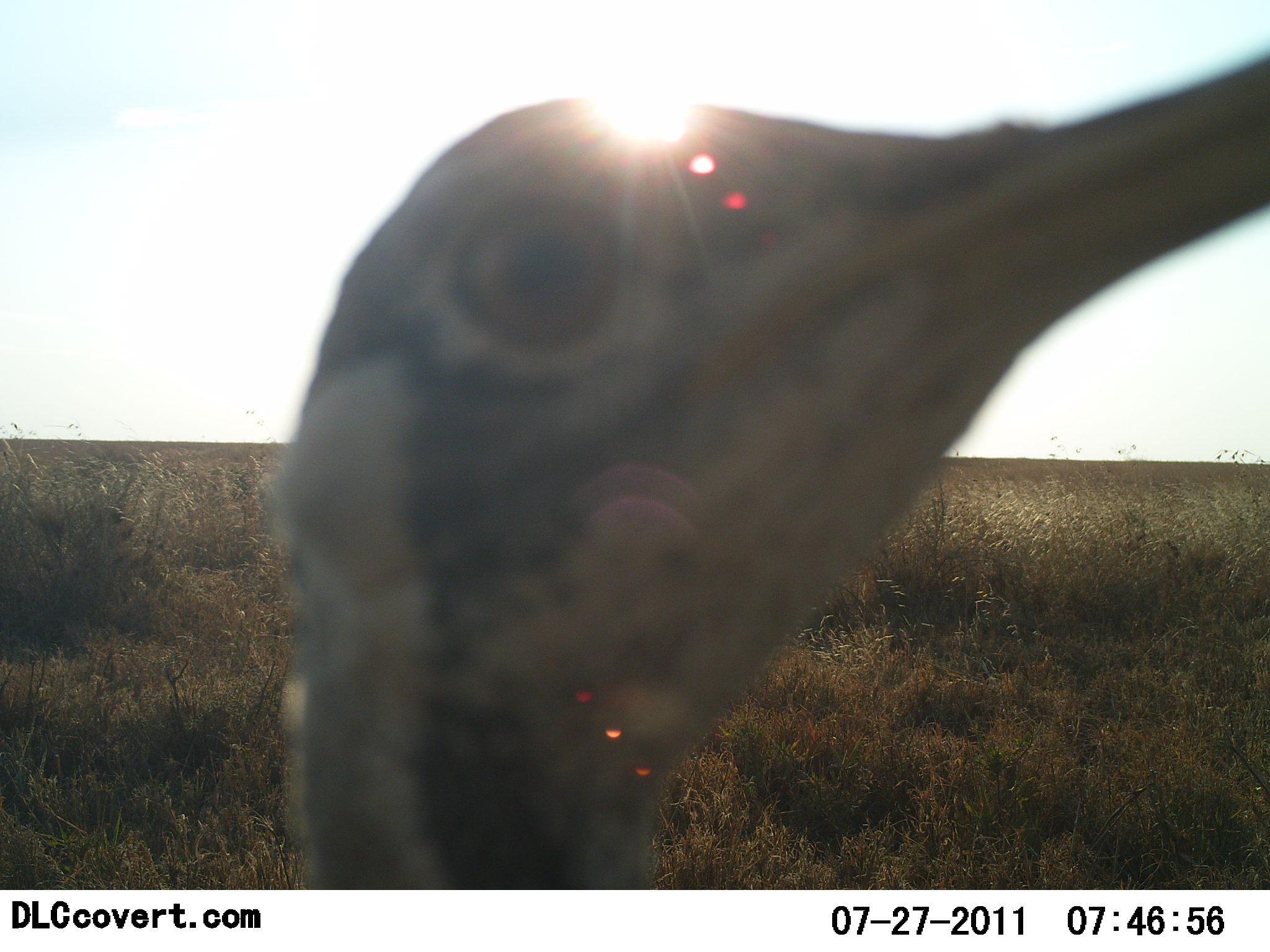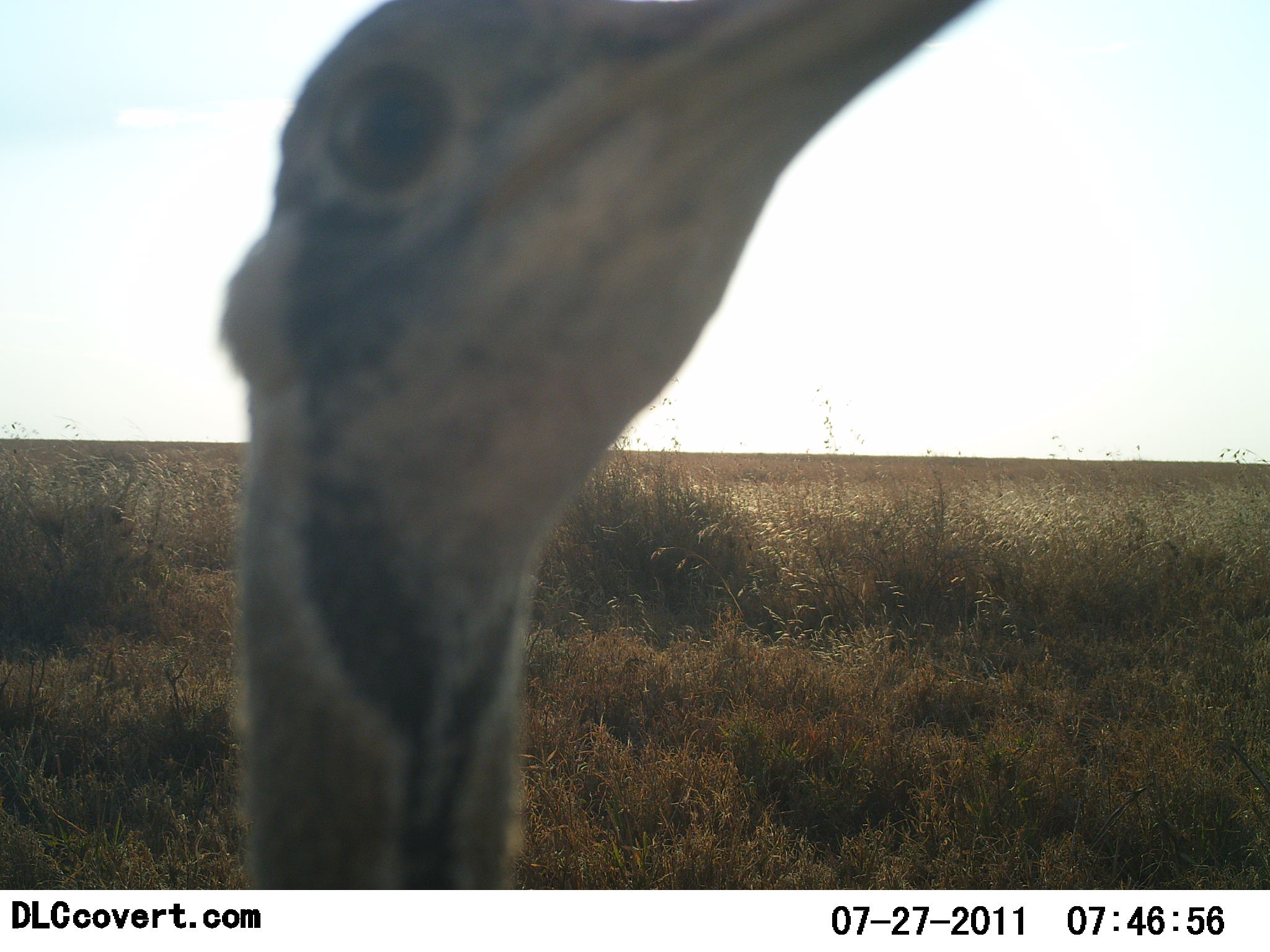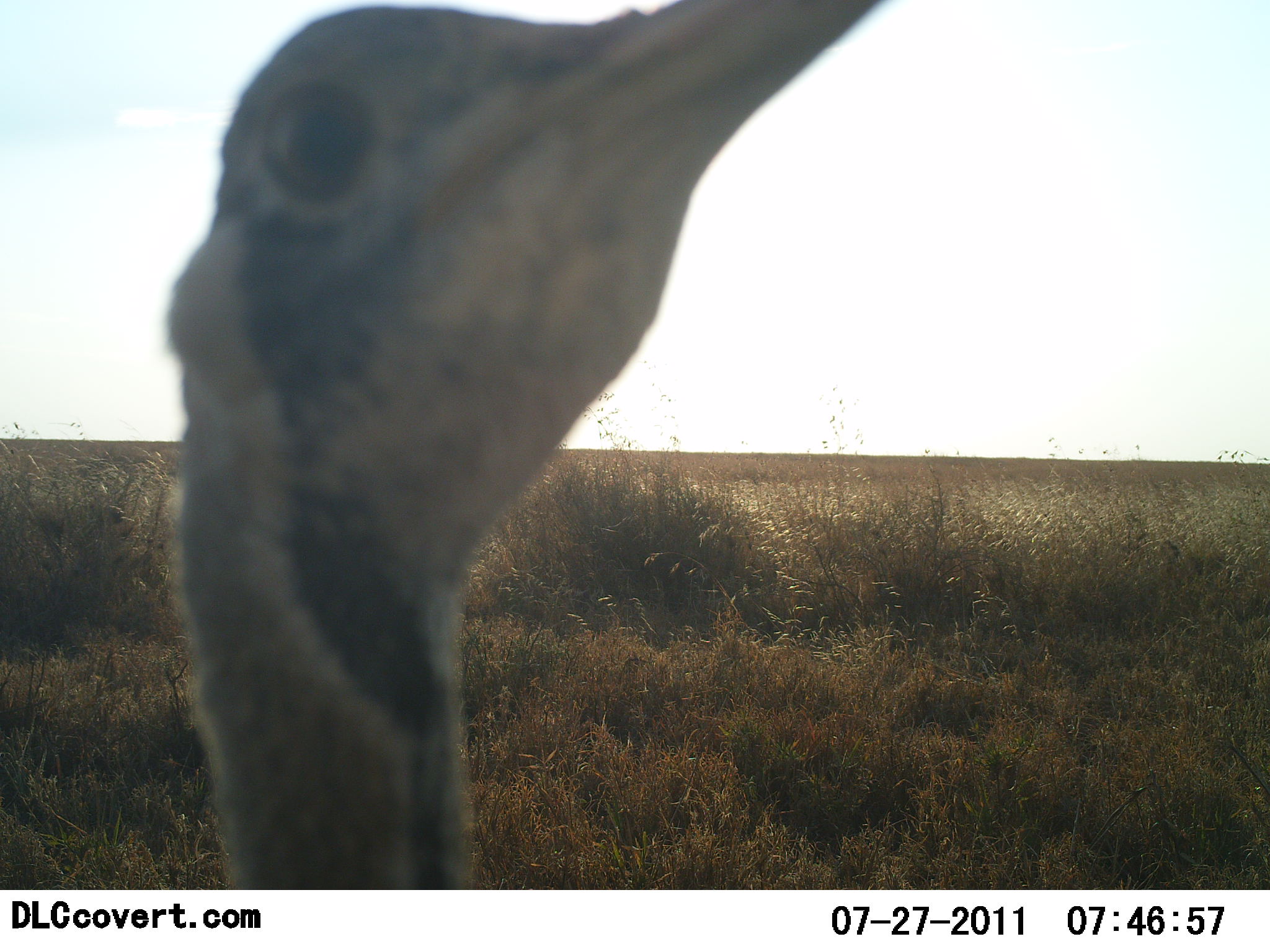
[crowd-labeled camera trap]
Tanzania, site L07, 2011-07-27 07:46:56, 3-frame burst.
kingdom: Animalia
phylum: Chordata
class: Aves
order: Struthioniformes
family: Struthionidae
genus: Struthio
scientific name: Struthio camelus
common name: ostrich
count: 1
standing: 71%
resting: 14%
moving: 14%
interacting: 0%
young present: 0%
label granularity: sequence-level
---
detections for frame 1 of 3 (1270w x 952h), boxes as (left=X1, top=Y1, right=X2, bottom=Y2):
animal: (left=265, top=1, right=1270, bottom=889)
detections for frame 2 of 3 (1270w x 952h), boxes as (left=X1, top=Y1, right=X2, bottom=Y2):
animal: (left=217, top=0, right=980, bottom=889)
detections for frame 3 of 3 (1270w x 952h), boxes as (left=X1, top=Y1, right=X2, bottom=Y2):
animal: (left=158, top=0, right=885, bottom=889)